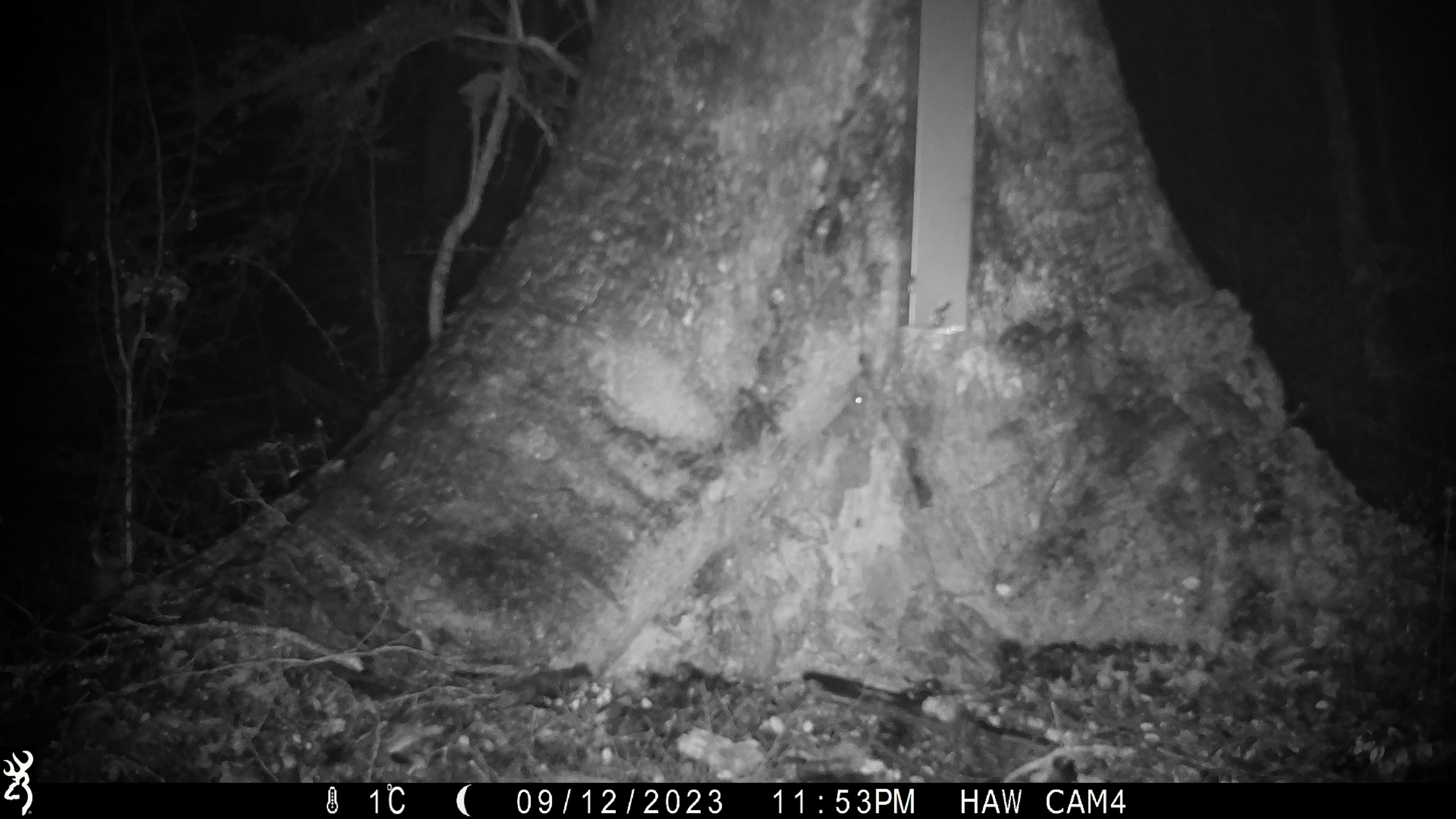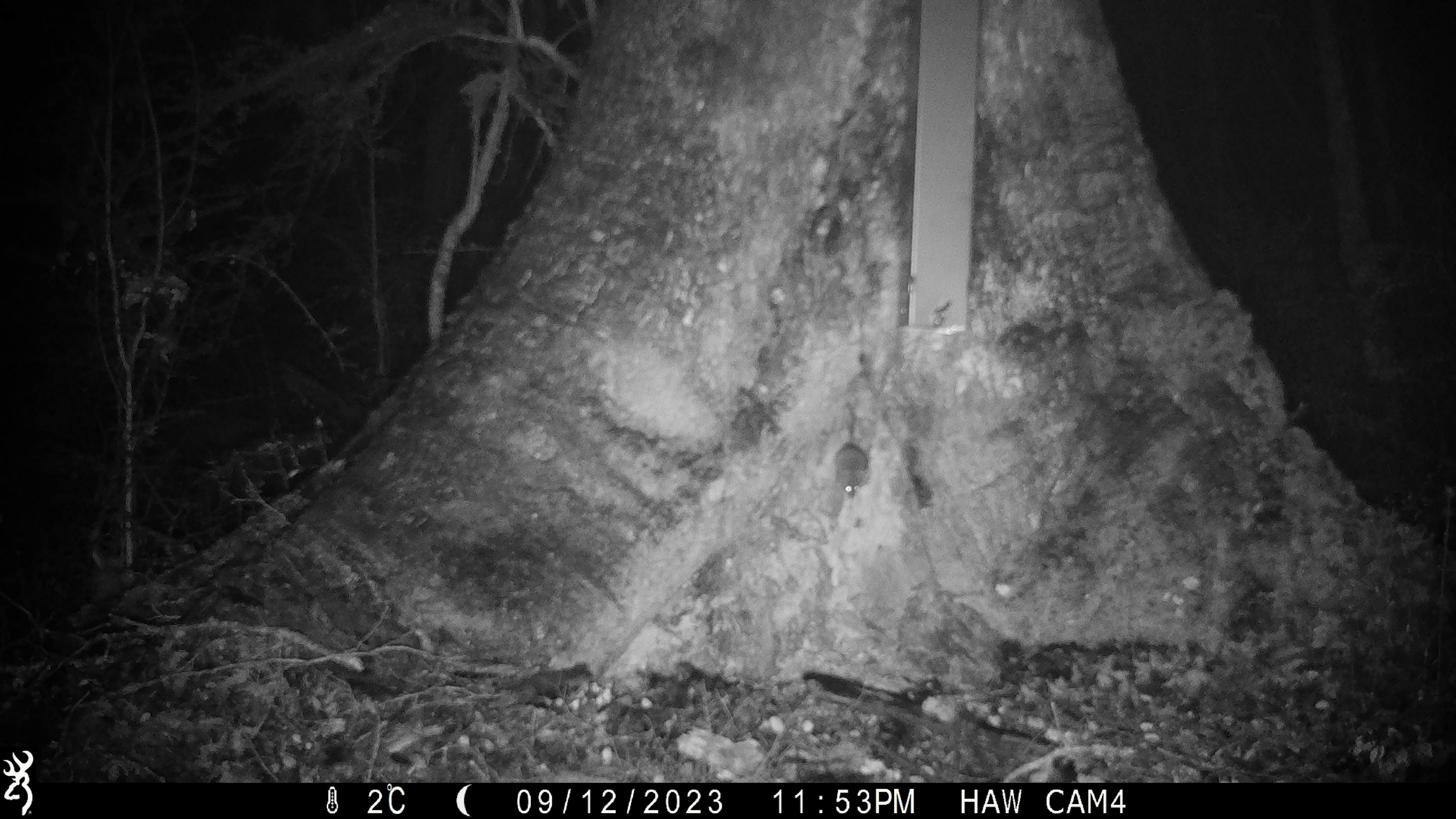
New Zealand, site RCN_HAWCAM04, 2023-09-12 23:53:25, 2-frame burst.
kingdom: Animalia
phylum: Chordata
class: Mammalia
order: Rodentia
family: Muridae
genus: Mus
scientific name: Mus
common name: mouse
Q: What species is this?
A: Mouse (Mus).